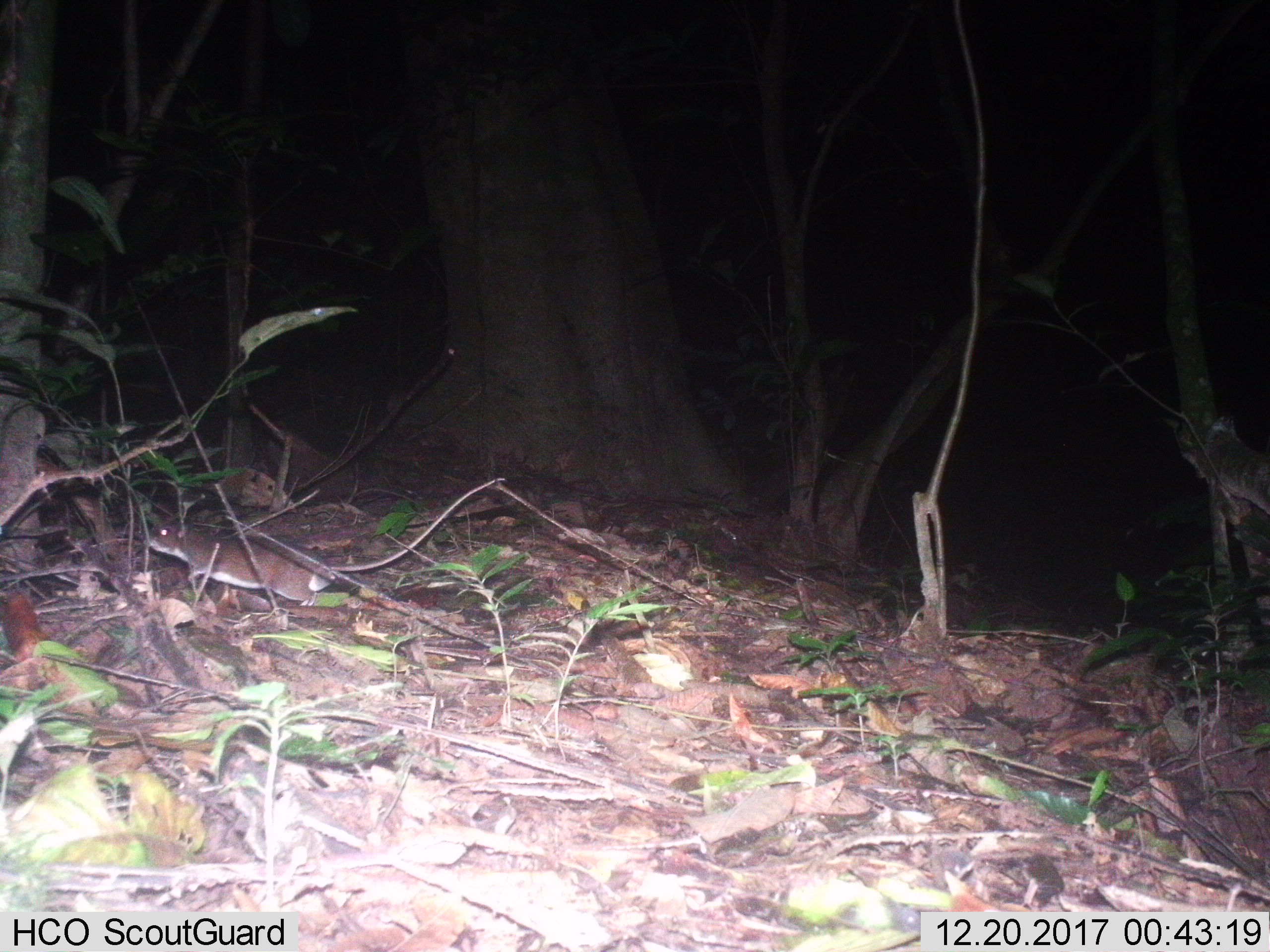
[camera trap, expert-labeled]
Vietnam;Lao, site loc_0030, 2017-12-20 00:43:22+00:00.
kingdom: Animalia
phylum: Chordata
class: Mammalia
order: Rodentia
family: Muridae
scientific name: Muridae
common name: old-world mice and rats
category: unidentified murid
Unidentified murid (old-world mice and rats) (Muridae). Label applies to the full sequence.